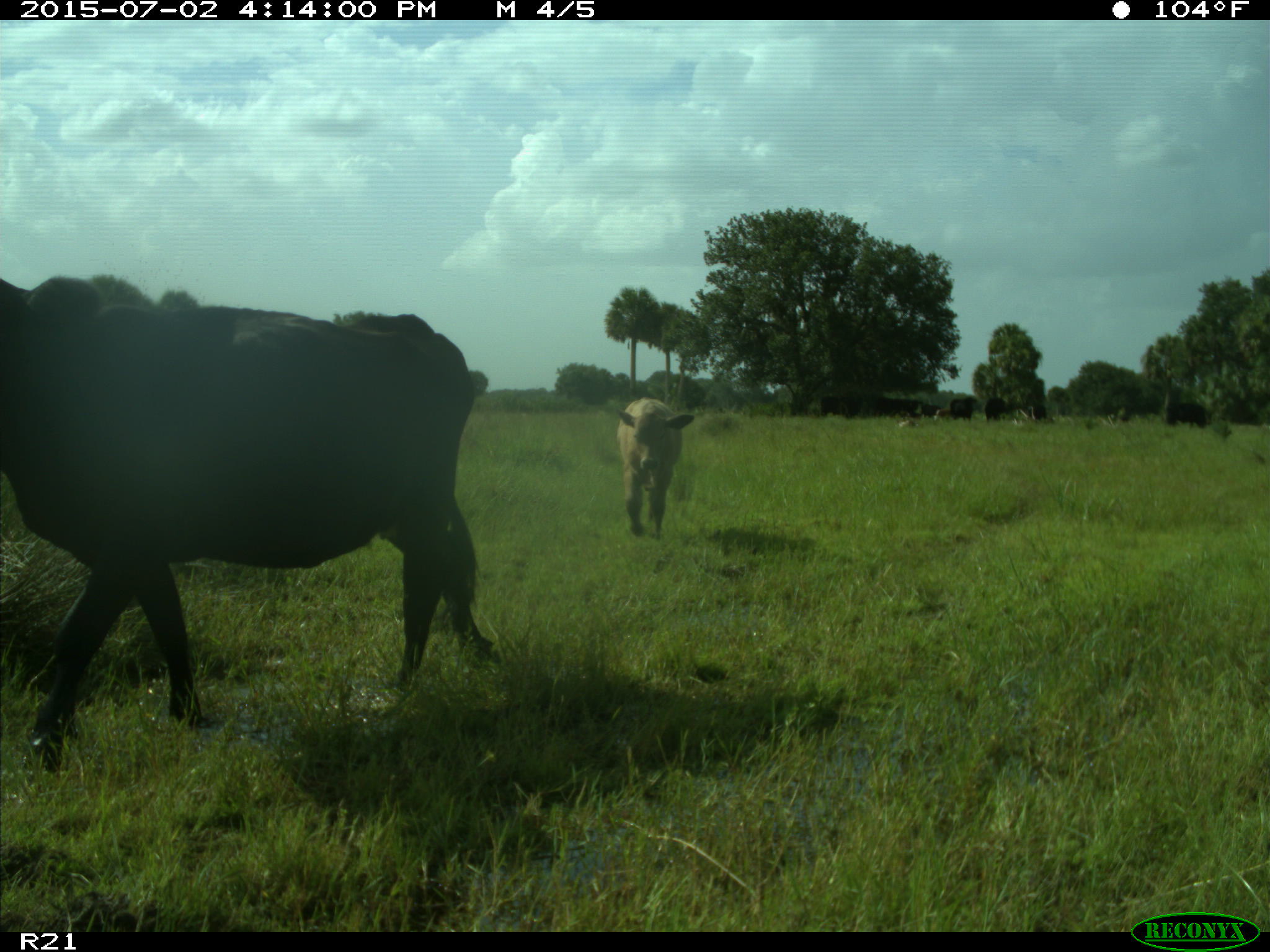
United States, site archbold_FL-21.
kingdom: Animalia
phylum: Chordata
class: Mammalia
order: Artiodactyla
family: Bovidae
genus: Bos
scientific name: Bos taurus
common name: domestic cow